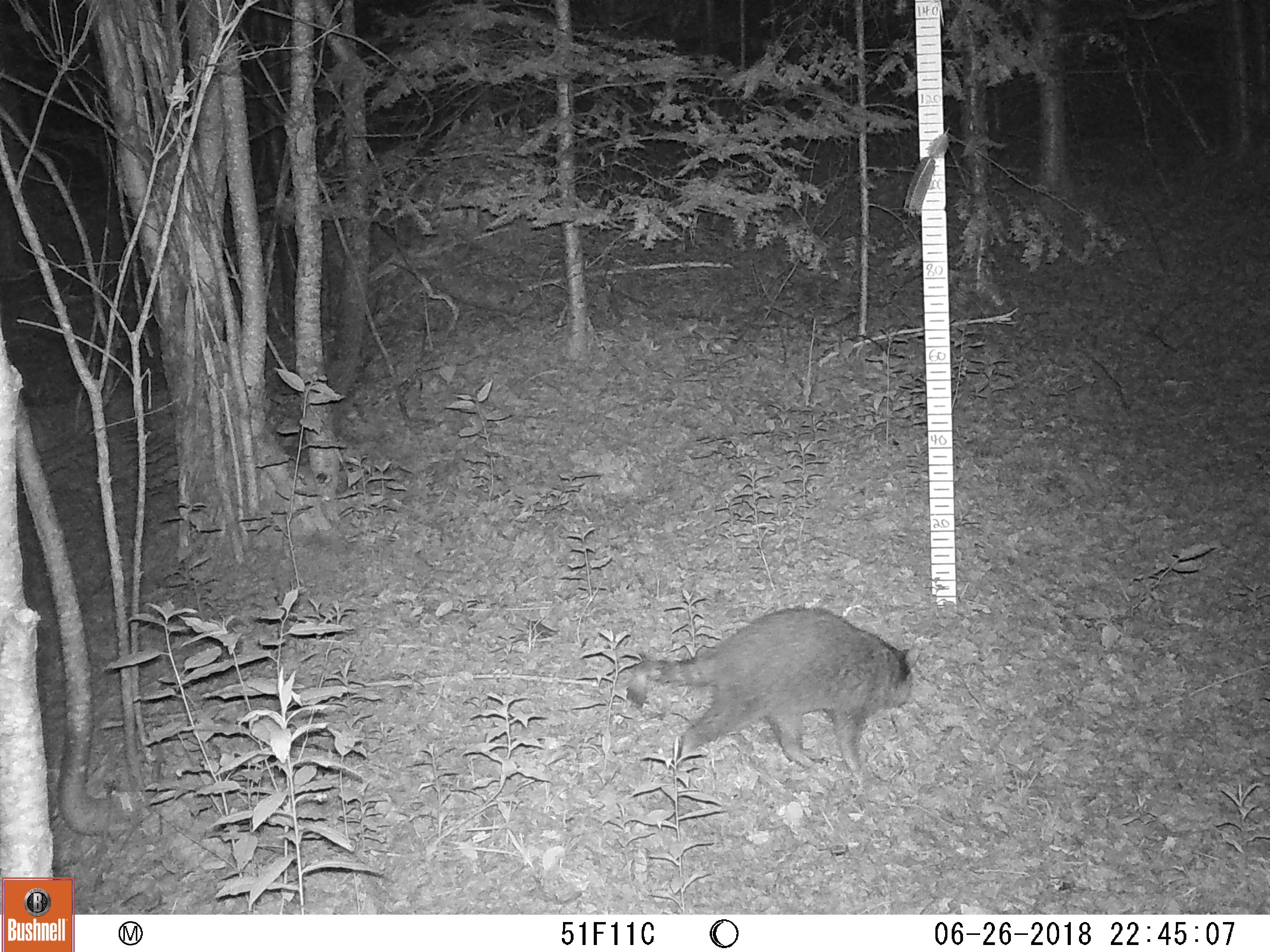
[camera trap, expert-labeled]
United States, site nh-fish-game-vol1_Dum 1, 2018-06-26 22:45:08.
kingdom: Animalia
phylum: Chordata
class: Mammalia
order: Carnivora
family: Procyonidae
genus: Procyon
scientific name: Procyon lotor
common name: raccoon